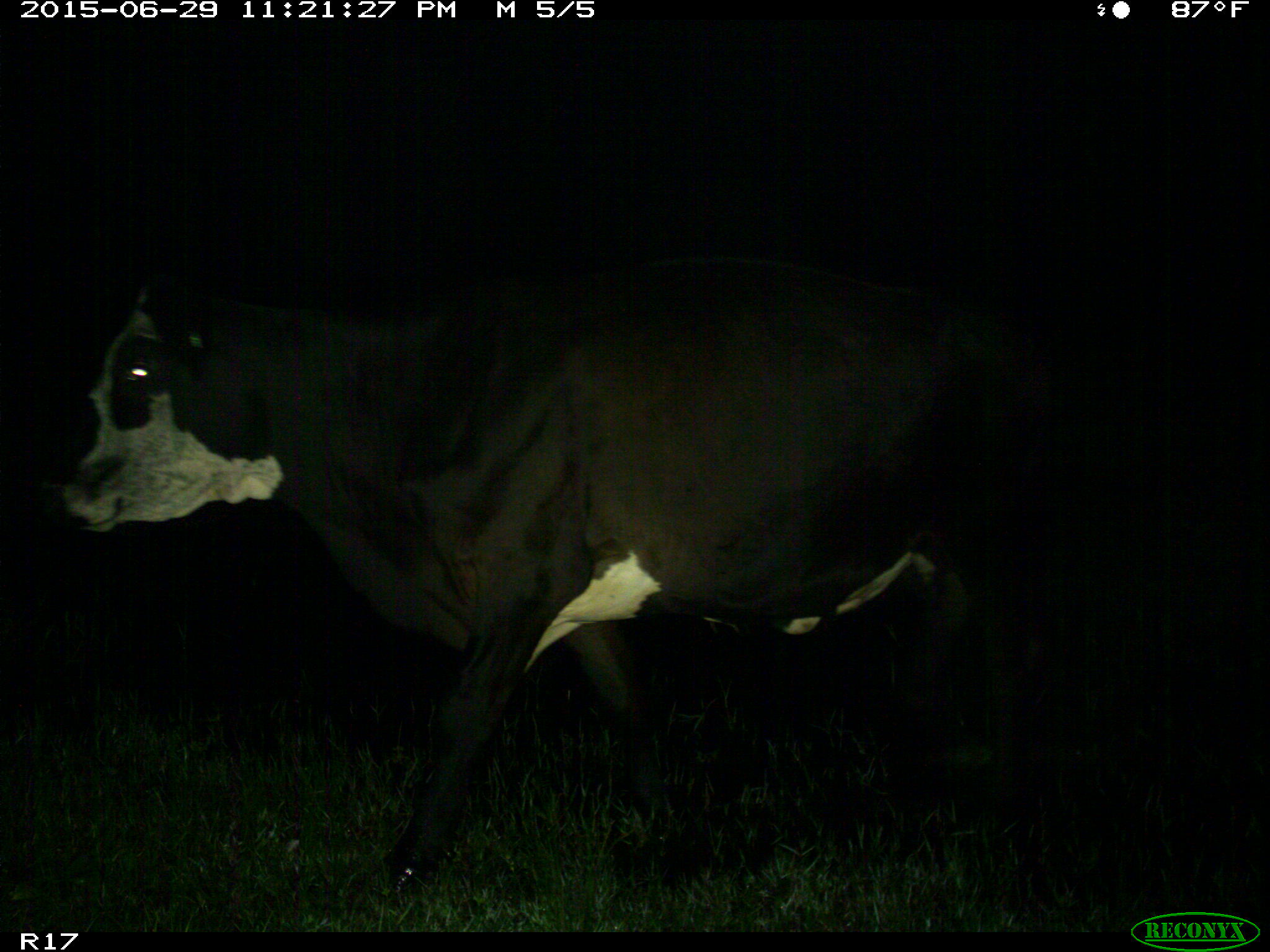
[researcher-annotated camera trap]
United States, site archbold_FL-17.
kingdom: Animalia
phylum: Chordata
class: Mammalia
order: Artiodactyla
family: Bovidae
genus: Bos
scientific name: Bos taurus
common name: domestic cow